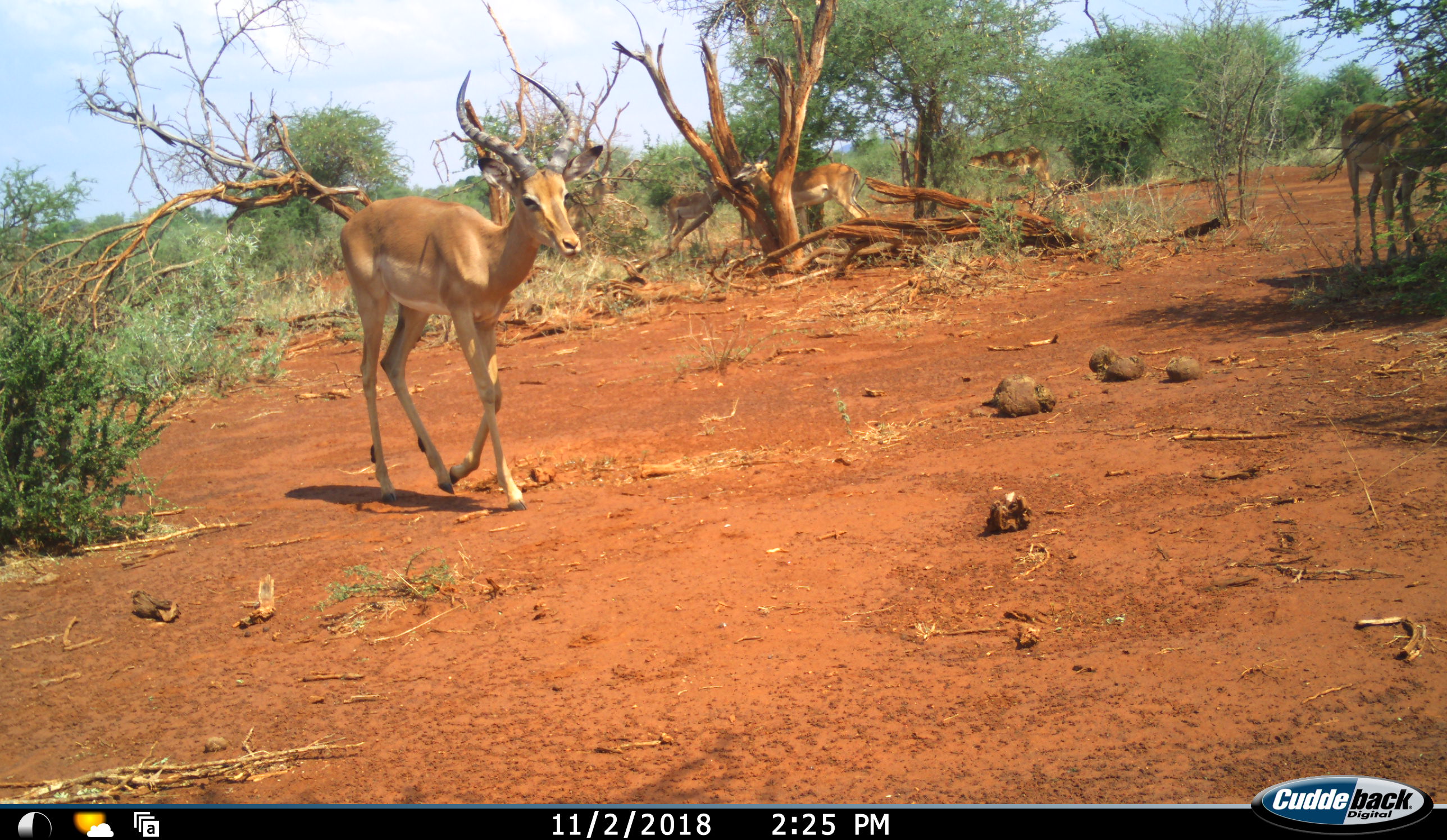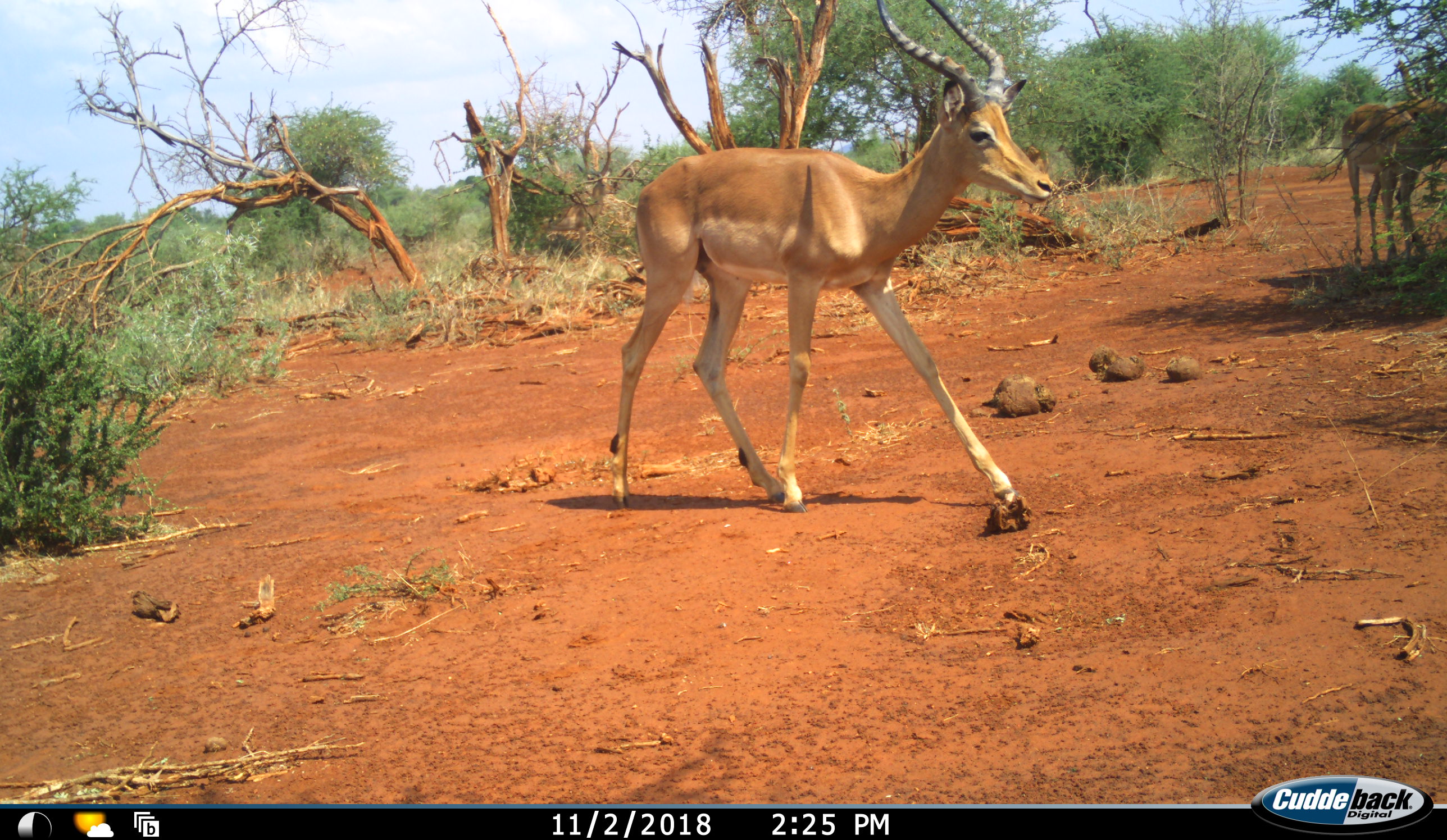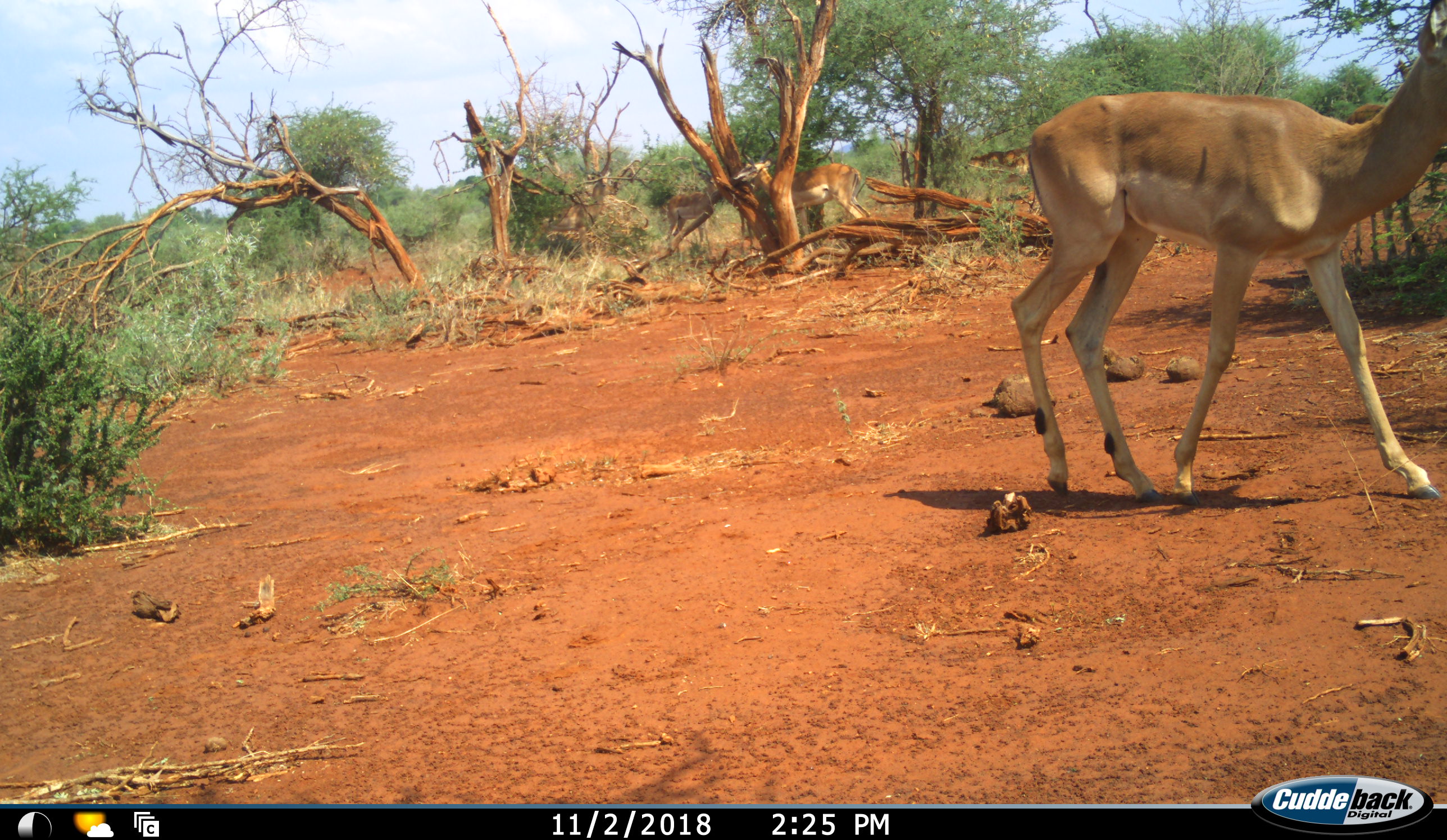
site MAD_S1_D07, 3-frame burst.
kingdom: Animalia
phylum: Chordata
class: Mammalia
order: Artiodactyla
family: Bovidae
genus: Aepyceros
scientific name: Aepyceros melampus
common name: impala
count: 4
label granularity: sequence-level